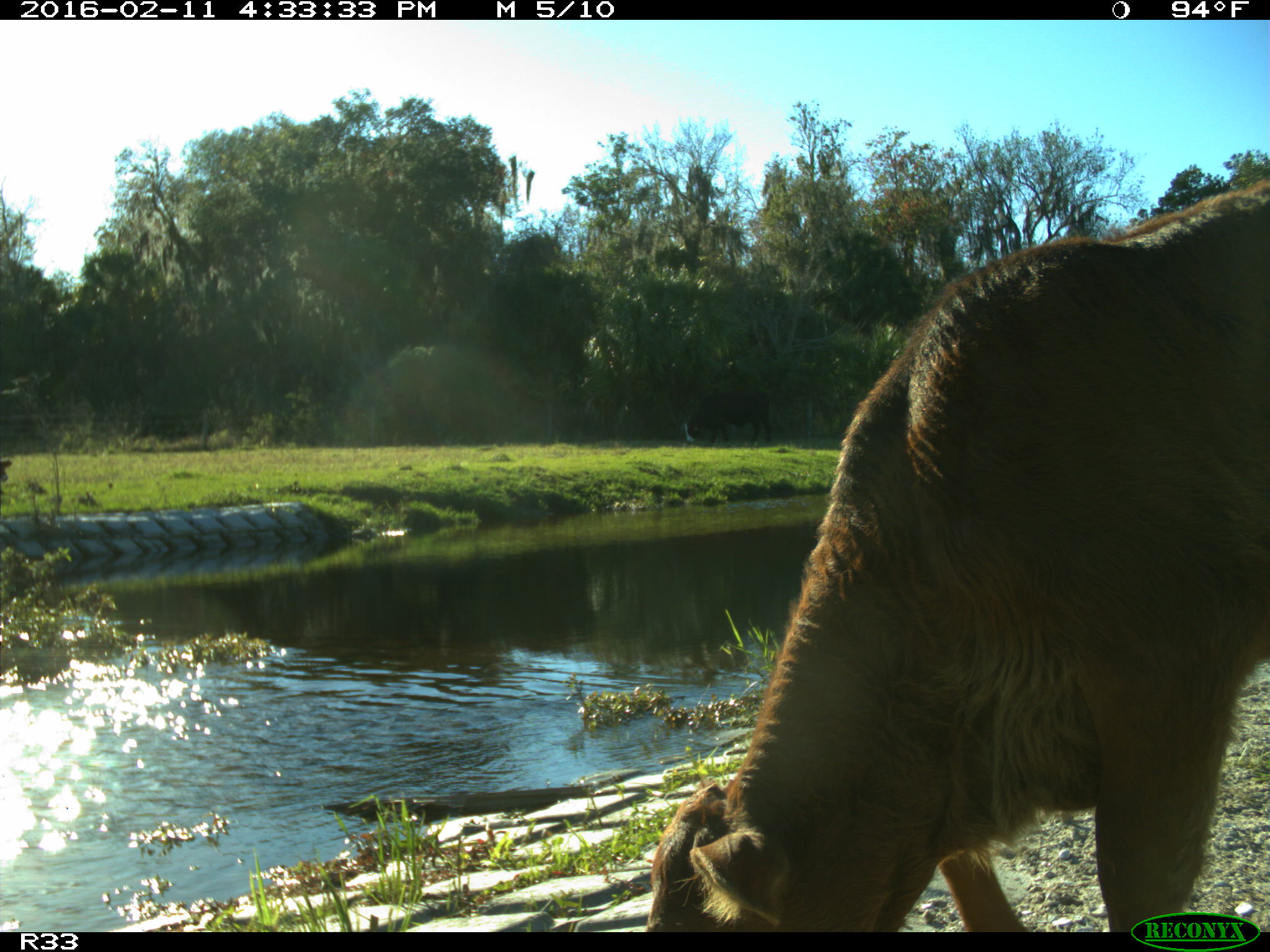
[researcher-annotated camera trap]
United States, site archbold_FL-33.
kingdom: Animalia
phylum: Chordata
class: Mammalia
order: Artiodactyla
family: Bovidae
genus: Bos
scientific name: Bos taurus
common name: domestic cow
Bos taurus (domestic cow).